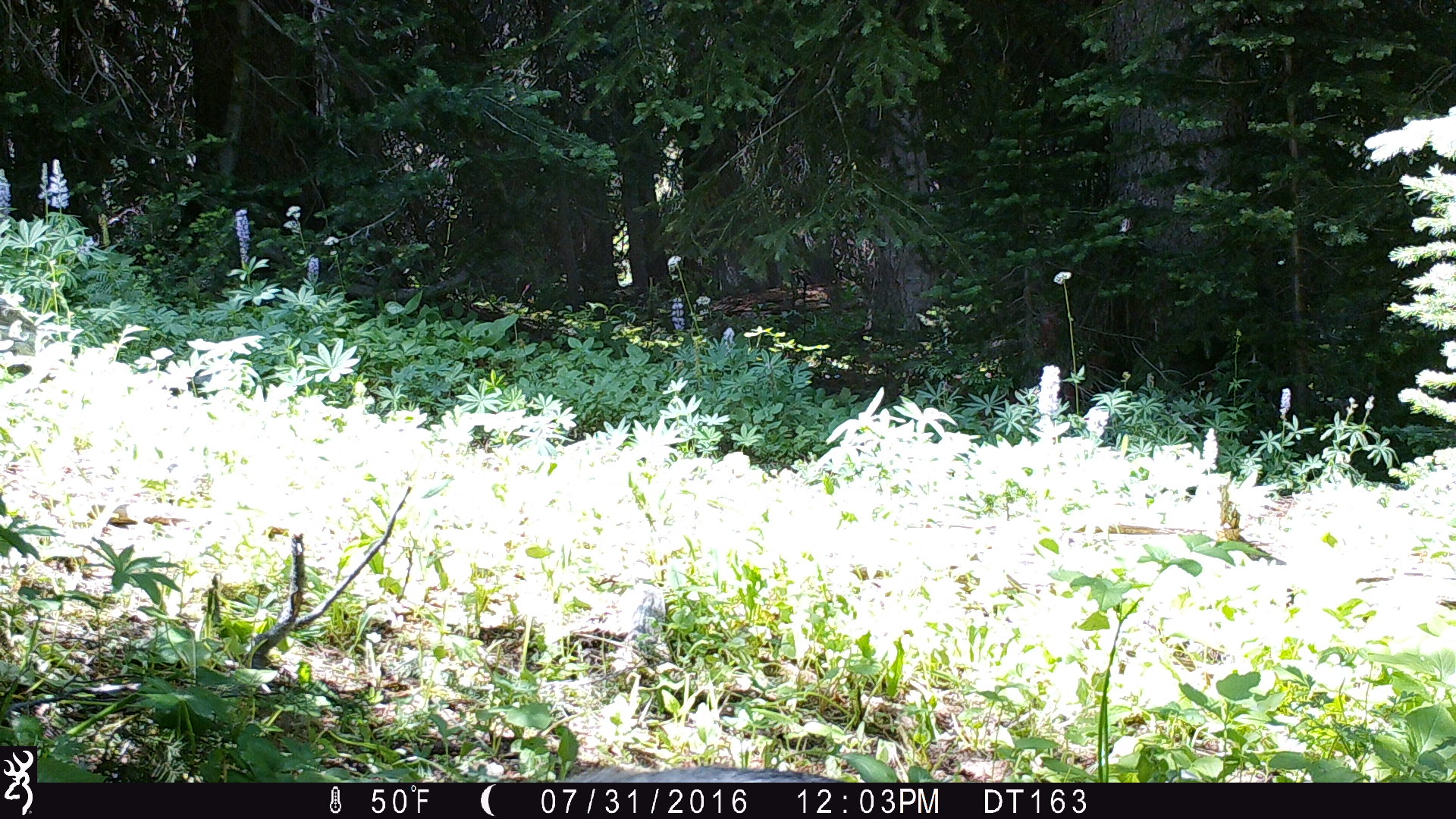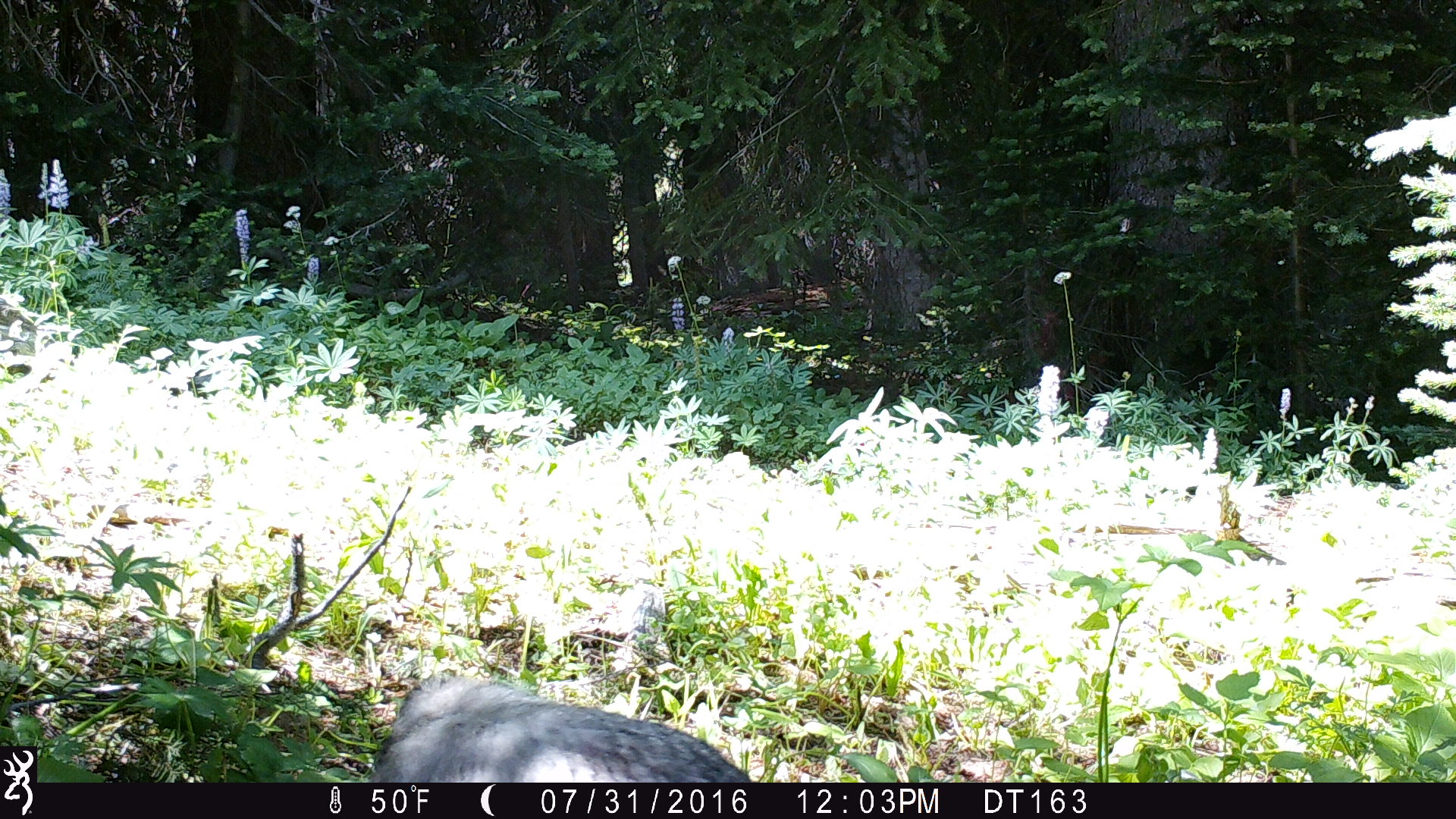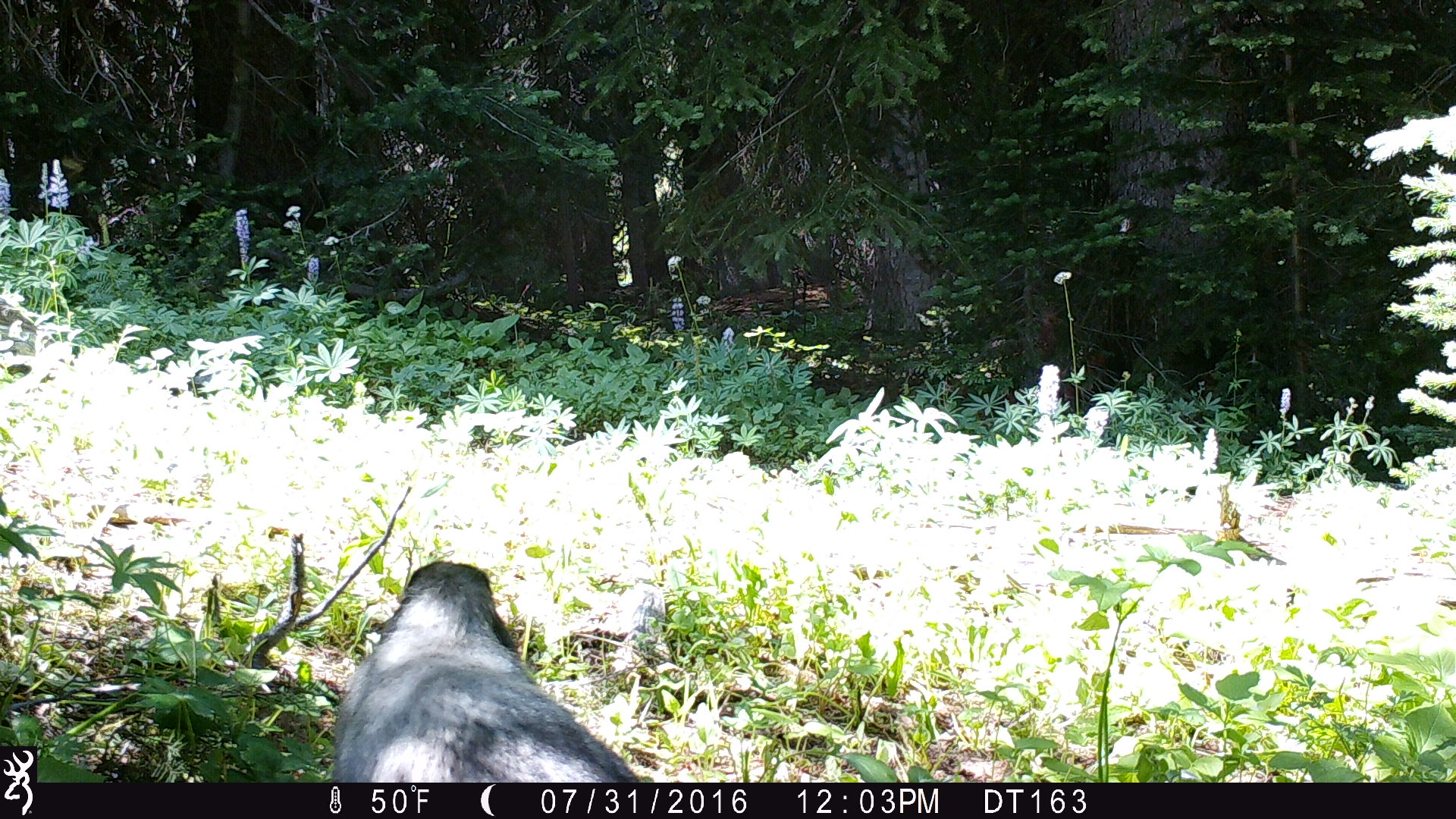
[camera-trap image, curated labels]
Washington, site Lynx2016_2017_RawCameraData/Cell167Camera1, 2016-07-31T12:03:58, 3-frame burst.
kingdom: Animalia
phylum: Chordata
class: Mammalia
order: Rodentia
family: Sciuridae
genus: Marmota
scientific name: Marmota caligata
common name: hoary marmot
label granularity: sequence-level